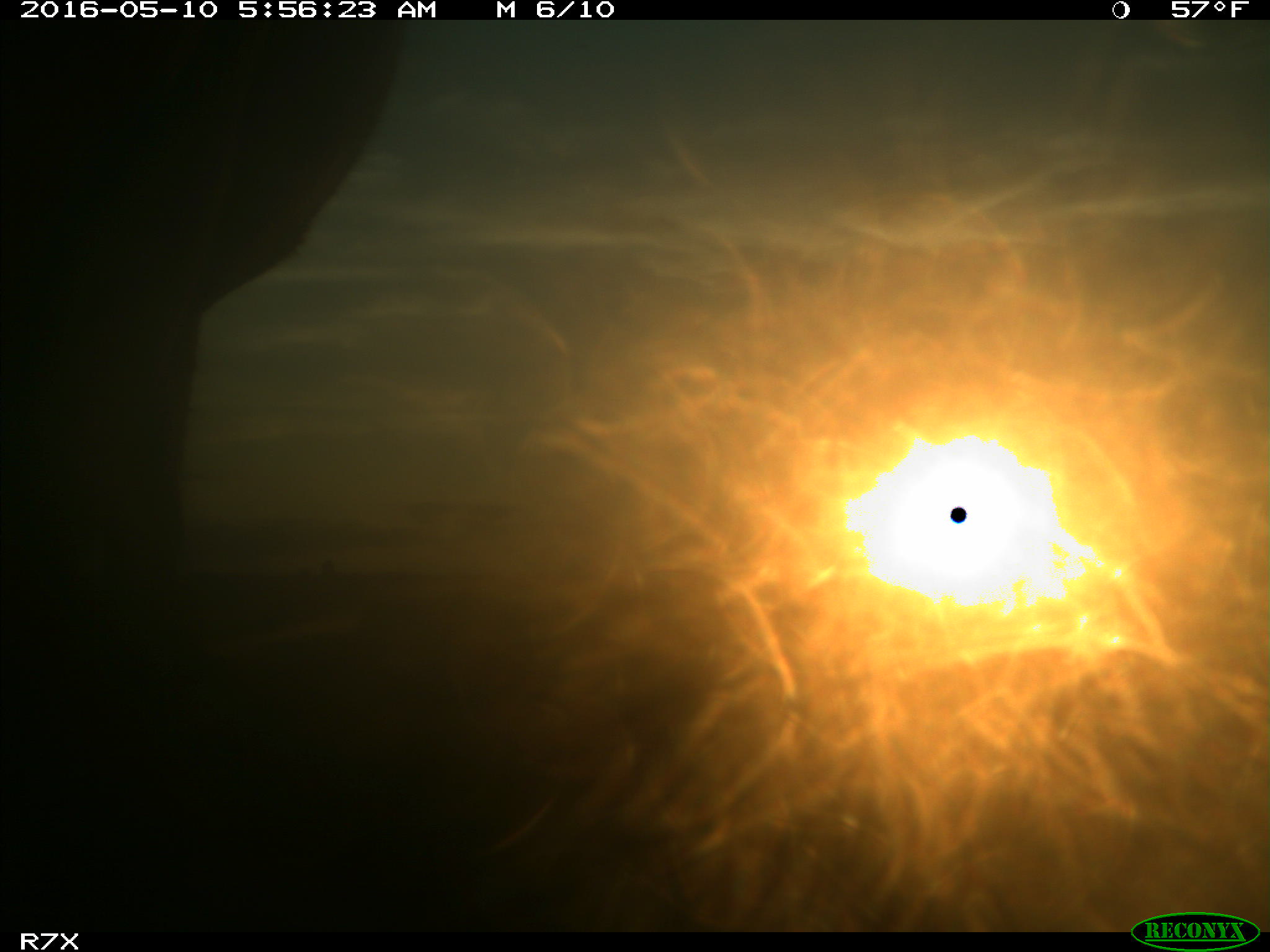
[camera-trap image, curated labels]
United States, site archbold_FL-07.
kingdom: Animalia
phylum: Chordata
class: Mammalia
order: Artiodactyla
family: Bovidae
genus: Bos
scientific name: Bos taurus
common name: domestic cow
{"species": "Bos taurus (domestic cow)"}